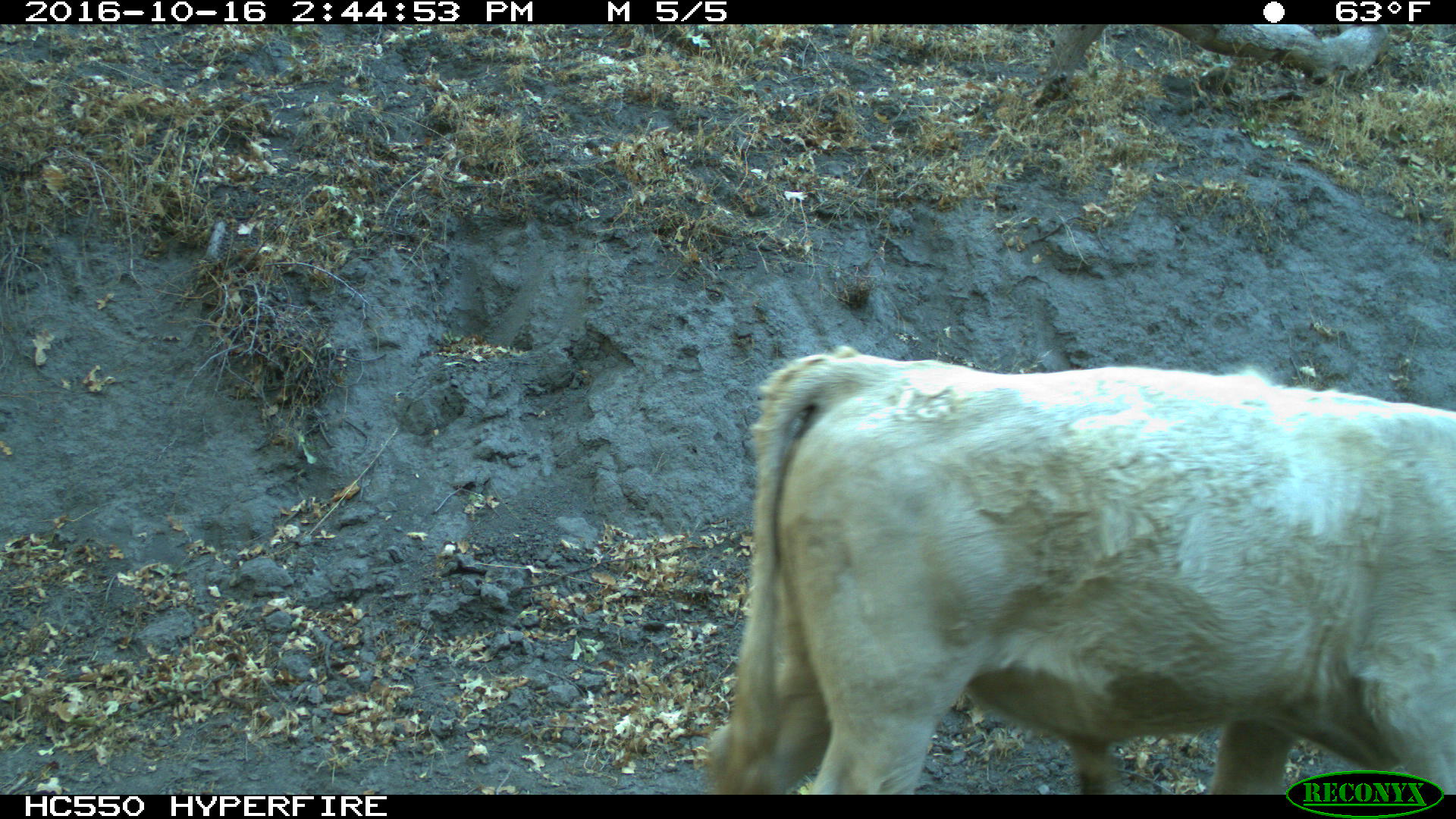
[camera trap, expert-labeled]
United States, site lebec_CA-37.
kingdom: Animalia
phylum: Chordata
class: Mammalia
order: Artiodactyla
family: Bovidae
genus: Bos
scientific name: Bos taurus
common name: domestic cow